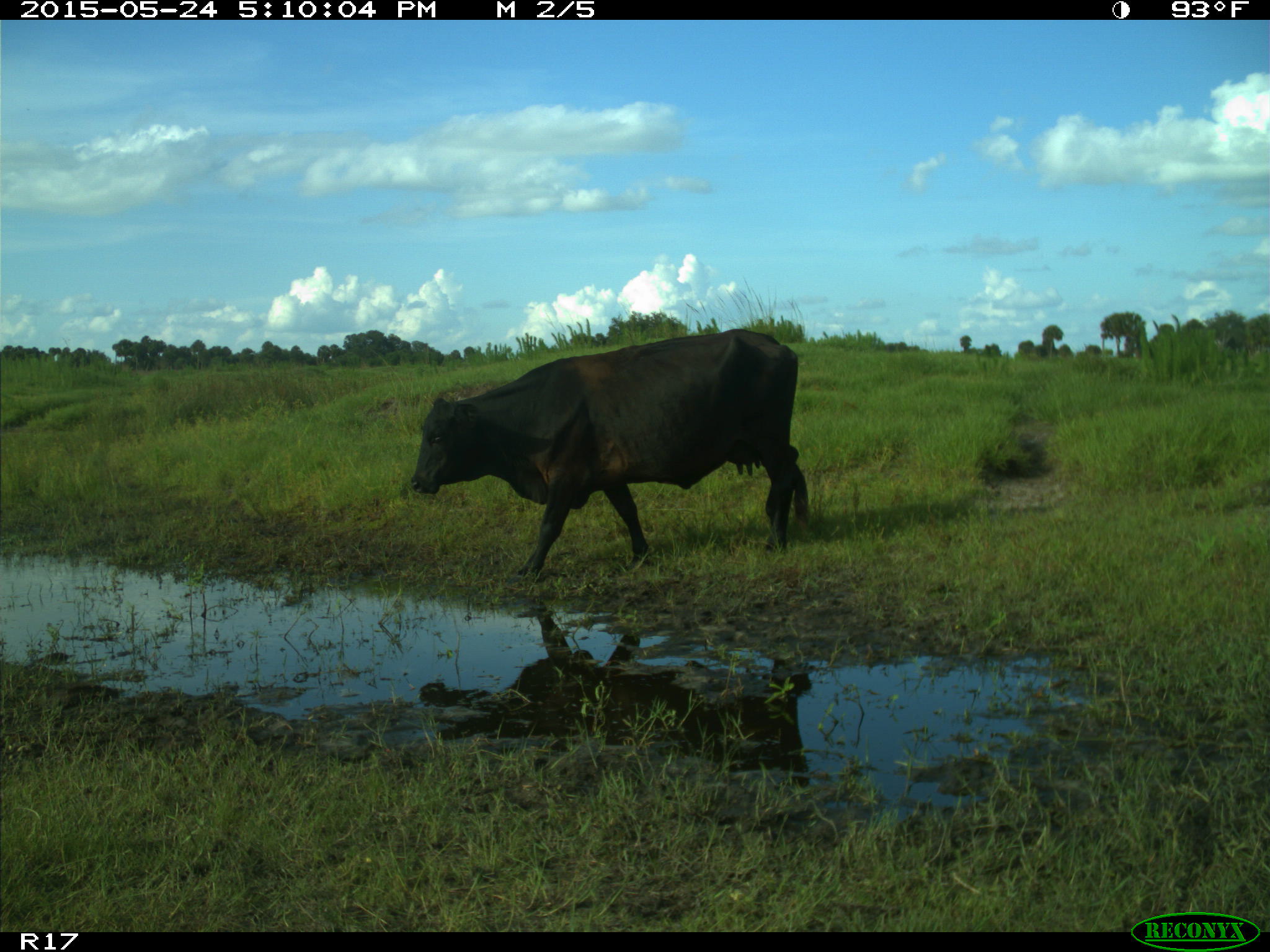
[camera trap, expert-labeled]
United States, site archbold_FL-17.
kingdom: Animalia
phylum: Chordata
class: Mammalia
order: Artiodactyla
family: Bovidae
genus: Bos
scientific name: Bos taurus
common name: domestic cow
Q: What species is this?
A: Bos taurus (domestic cow).